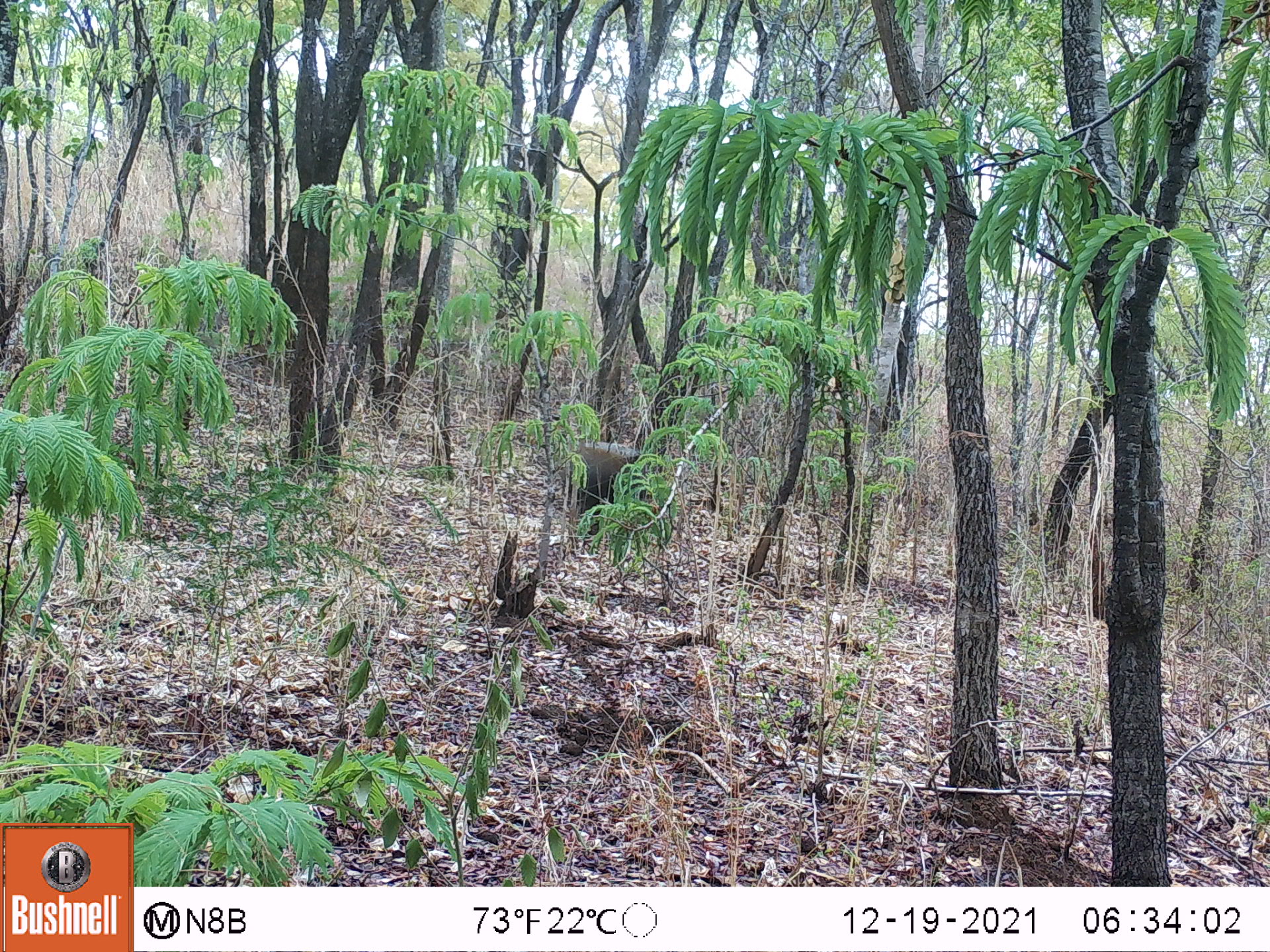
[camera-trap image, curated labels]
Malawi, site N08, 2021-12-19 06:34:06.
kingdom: Animalia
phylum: Chordata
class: Mammalia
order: Artiodactyla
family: Suidae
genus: Potamochoerus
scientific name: Potamochoerus larvatus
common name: bushpig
Bushpig (Potamochoerus larvatus), count 1.